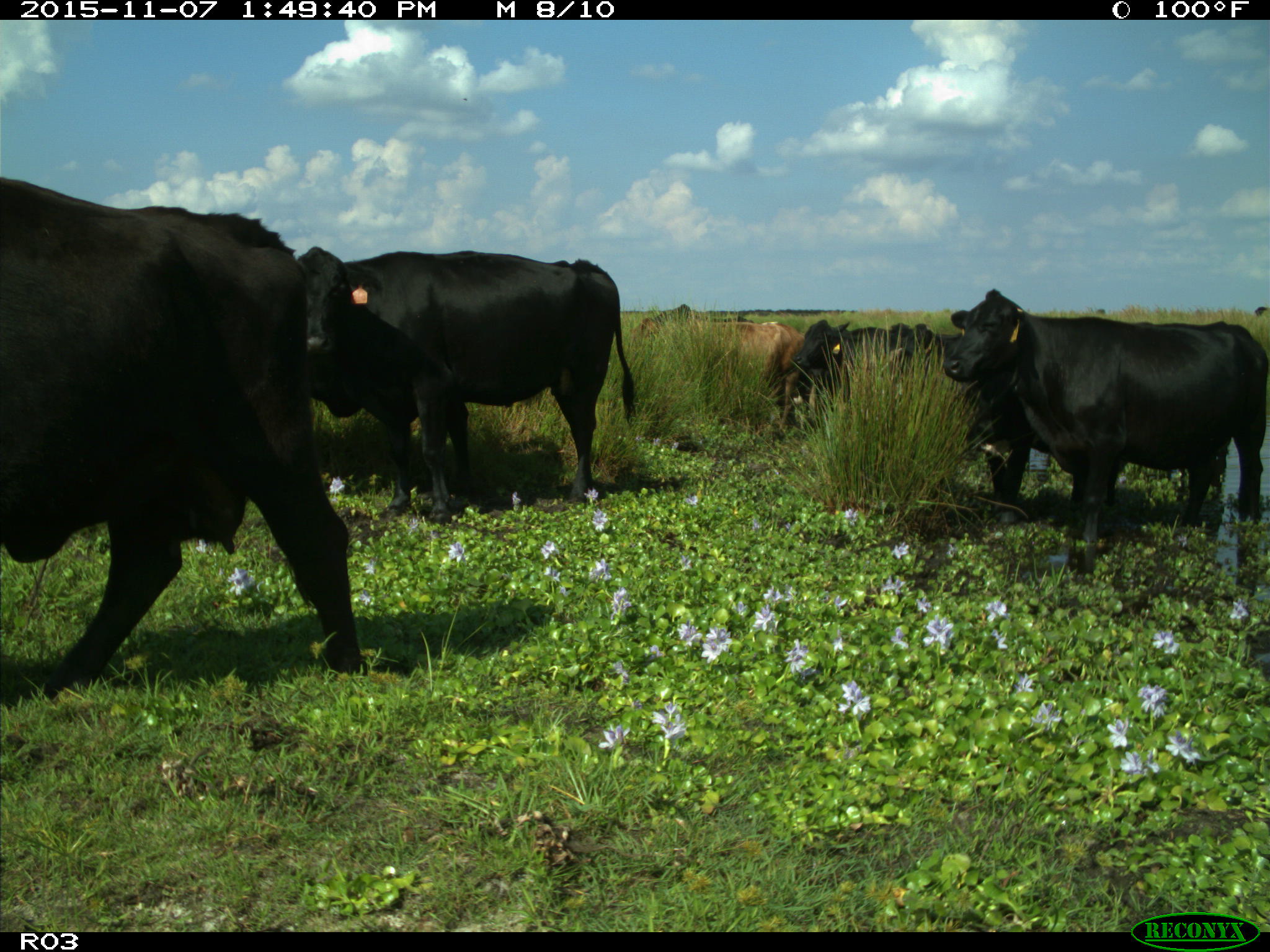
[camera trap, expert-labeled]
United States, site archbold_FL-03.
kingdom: Animalia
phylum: Chordata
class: Mammalia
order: Artiodactyla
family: Bovidae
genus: Bos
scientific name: Bos taurus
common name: domestic cow